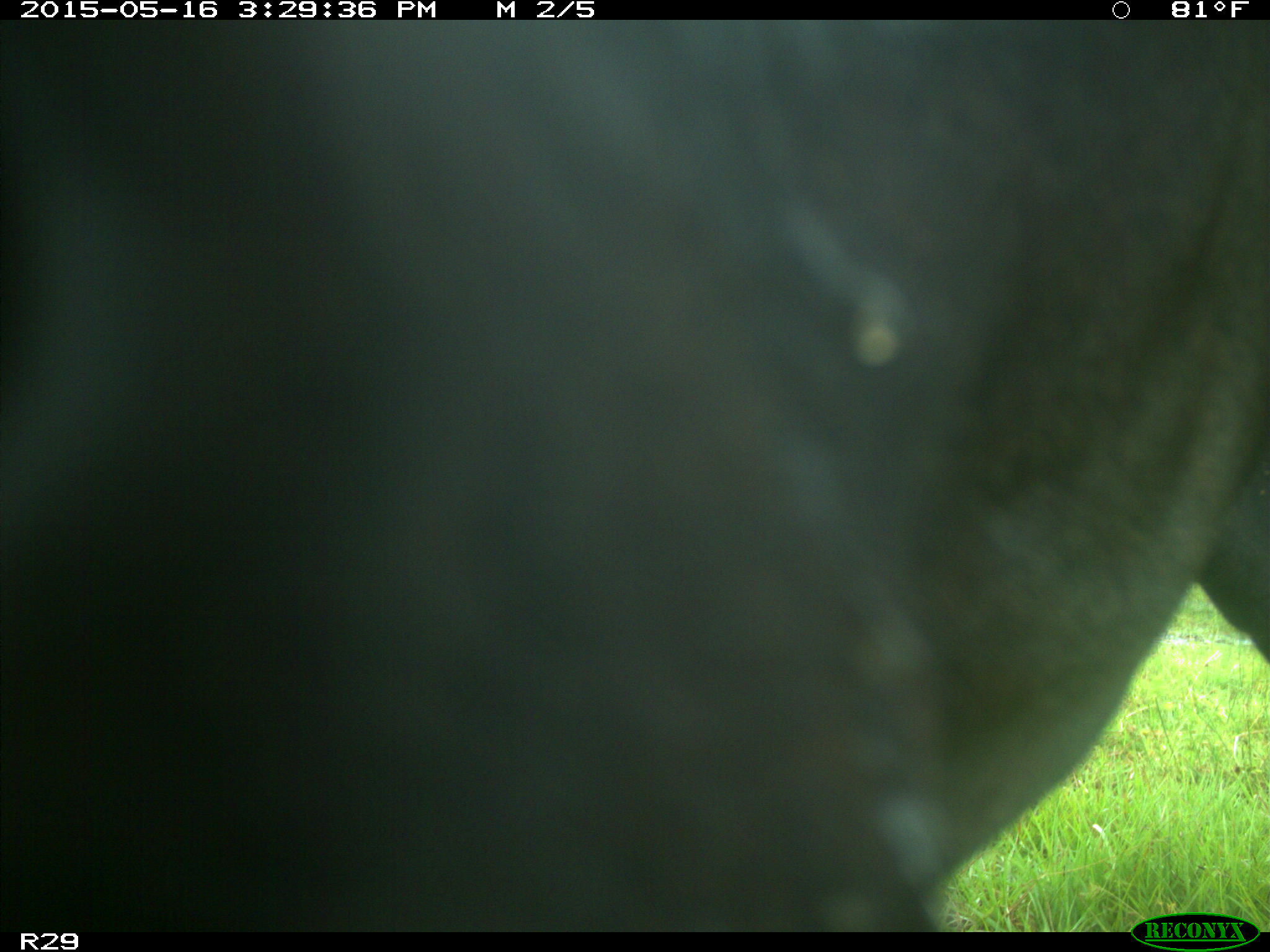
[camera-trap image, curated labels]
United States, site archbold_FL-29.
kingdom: Animalia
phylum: Chordata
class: Mammalia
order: Artiodactyla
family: Bovidae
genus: Bos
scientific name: Bos taurus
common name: domestic cow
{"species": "Bos taurus (domestic cow)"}